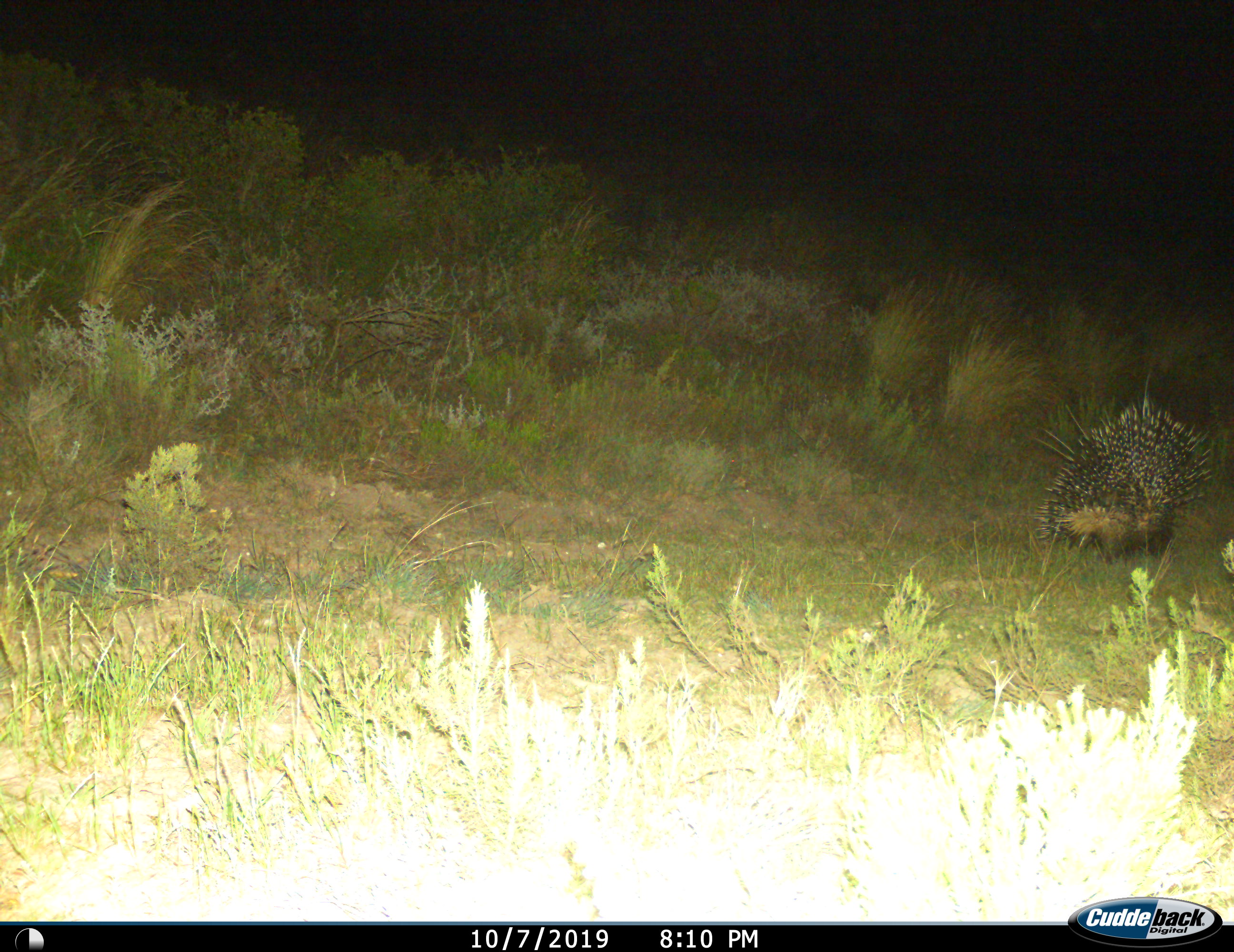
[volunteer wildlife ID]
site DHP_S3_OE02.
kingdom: Animalia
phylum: Chordata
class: Mammalia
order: Rodentia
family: Hystricidae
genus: Hystrix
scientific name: Hystrix cristata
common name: crested porcupine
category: porcupine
Porcupine (crested porcupine) (Hystrix cristata), count 1. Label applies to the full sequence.